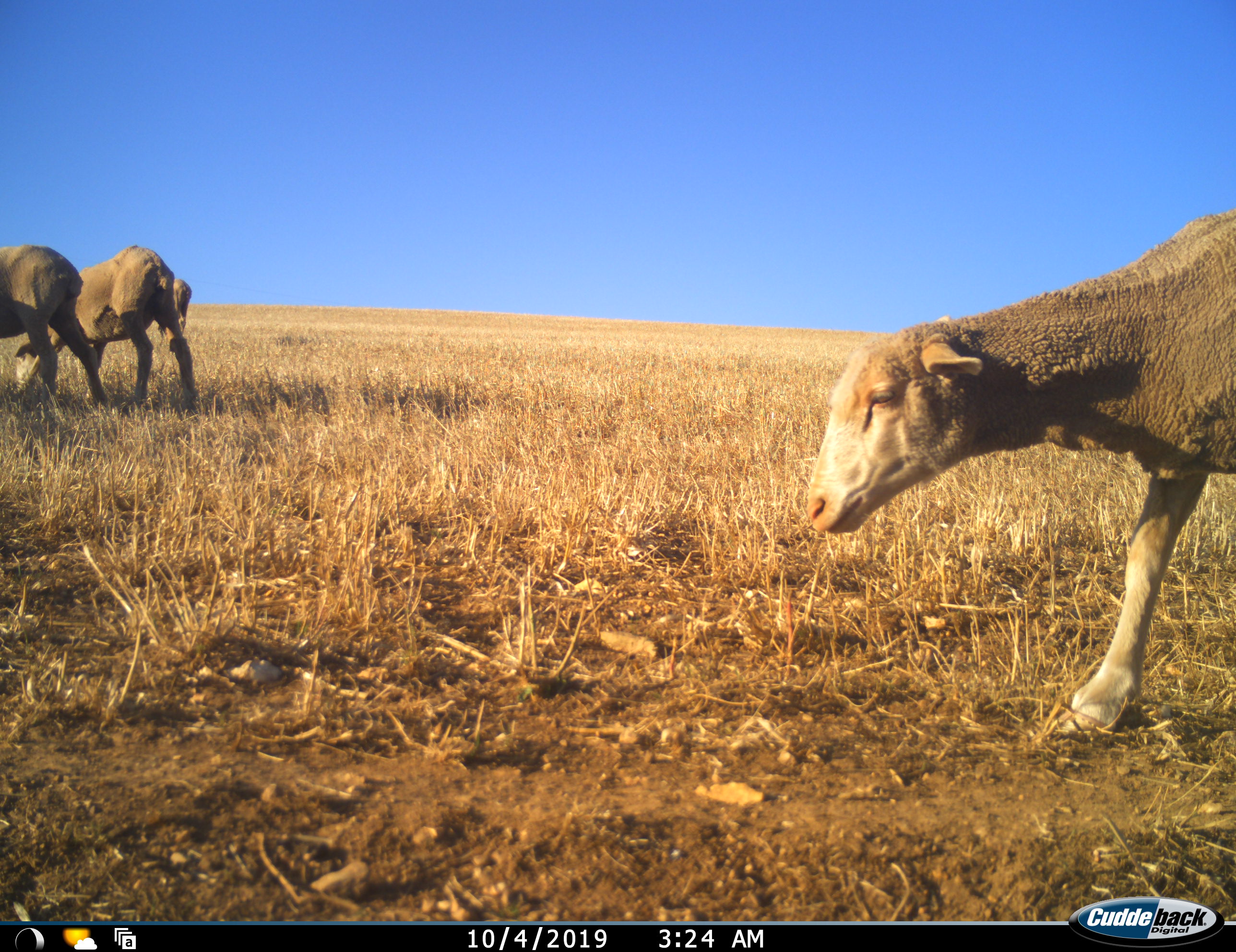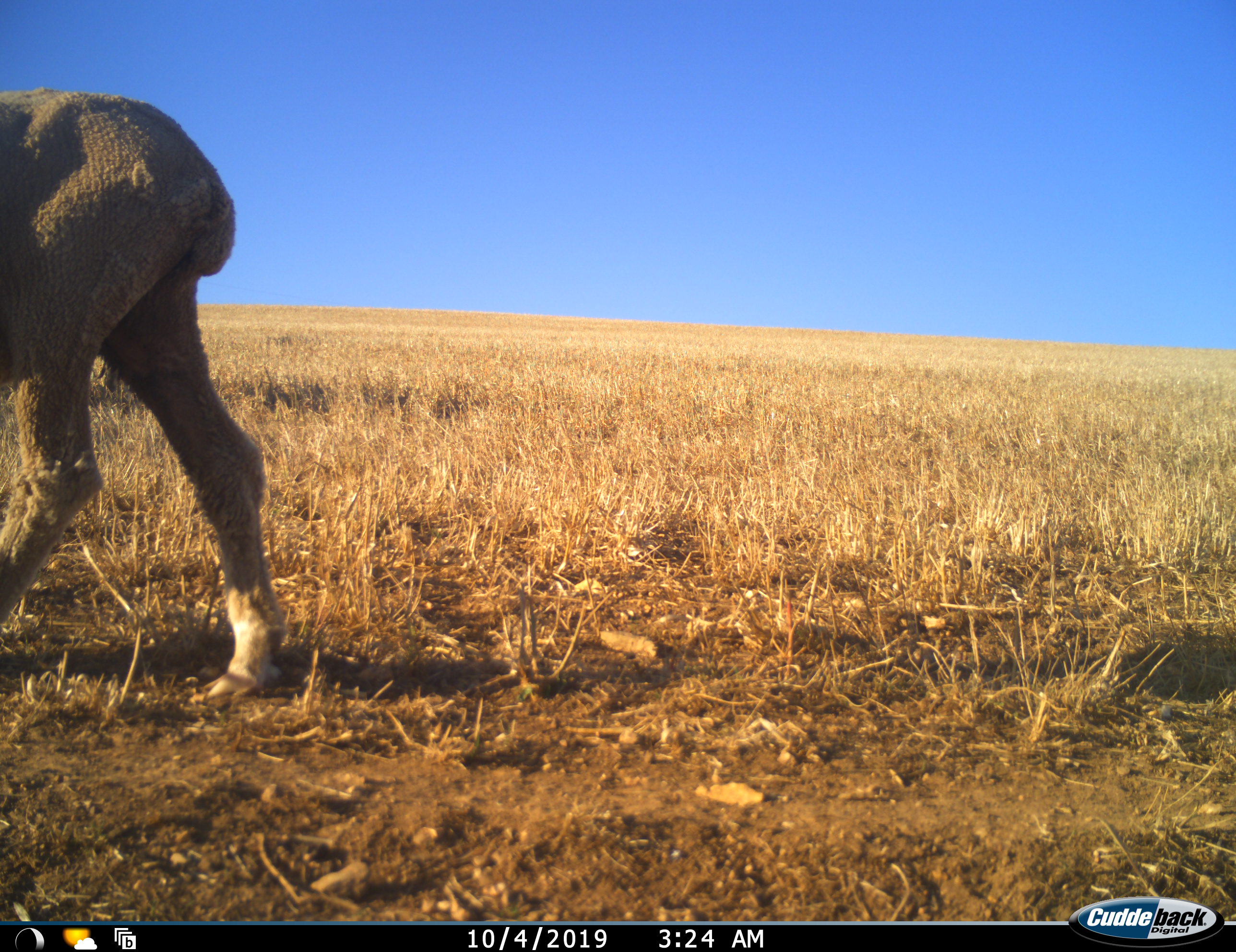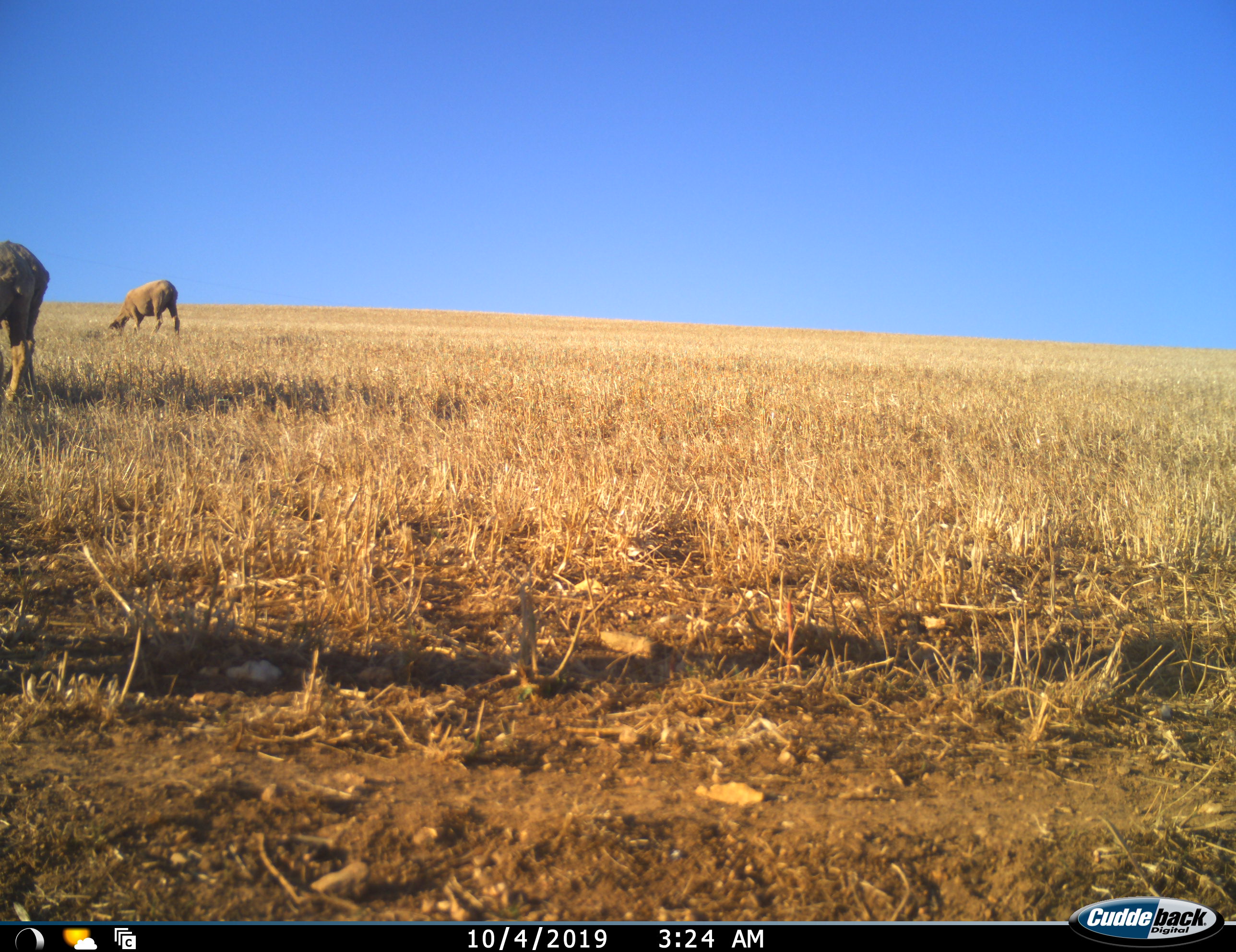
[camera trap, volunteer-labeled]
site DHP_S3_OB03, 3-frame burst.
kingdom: Animalia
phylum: Chordata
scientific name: Vertebrata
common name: domestic animal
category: domesticanimal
Domesticanimal (domestic animal) (Vertebrata), count 4. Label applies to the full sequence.